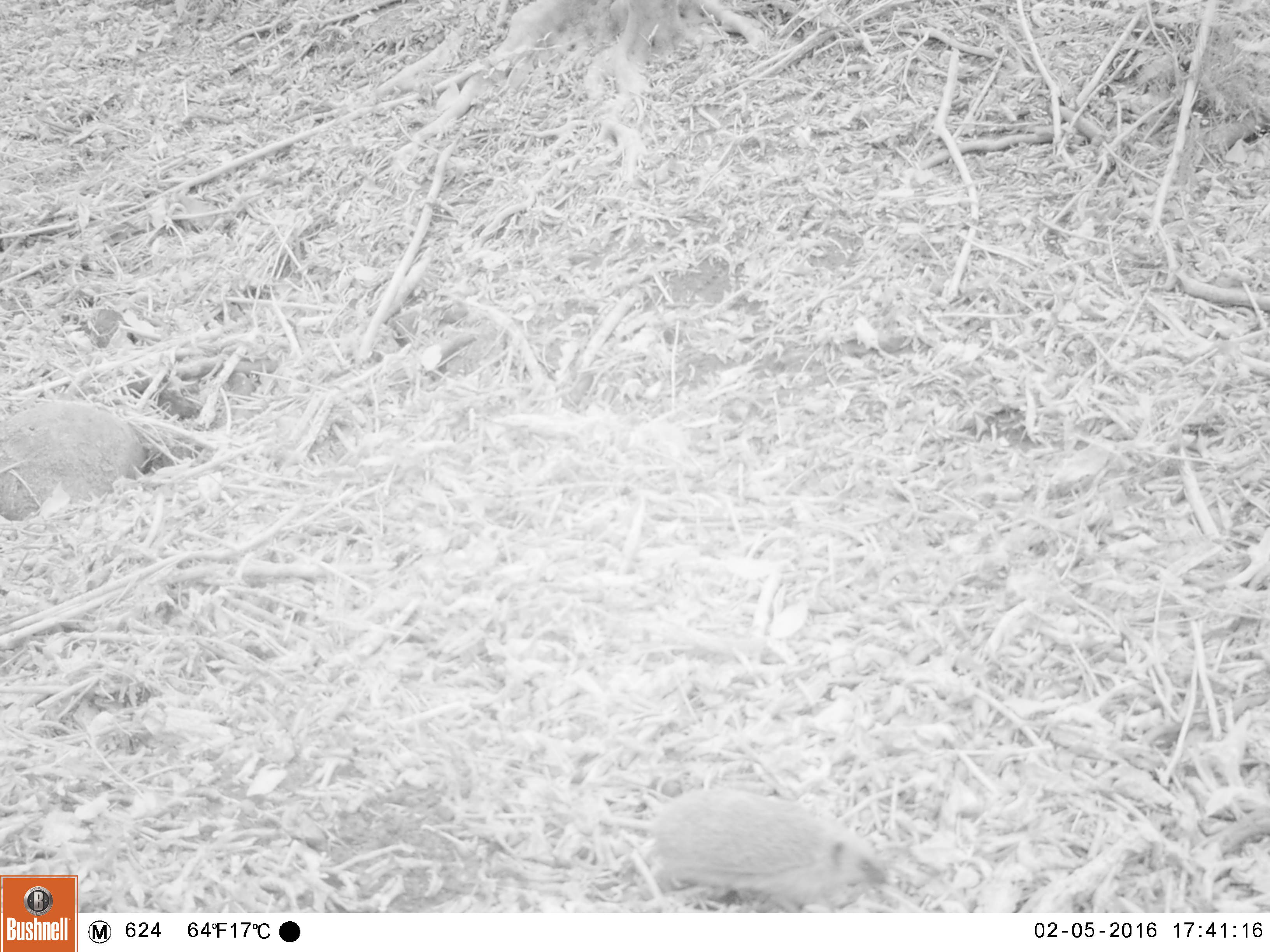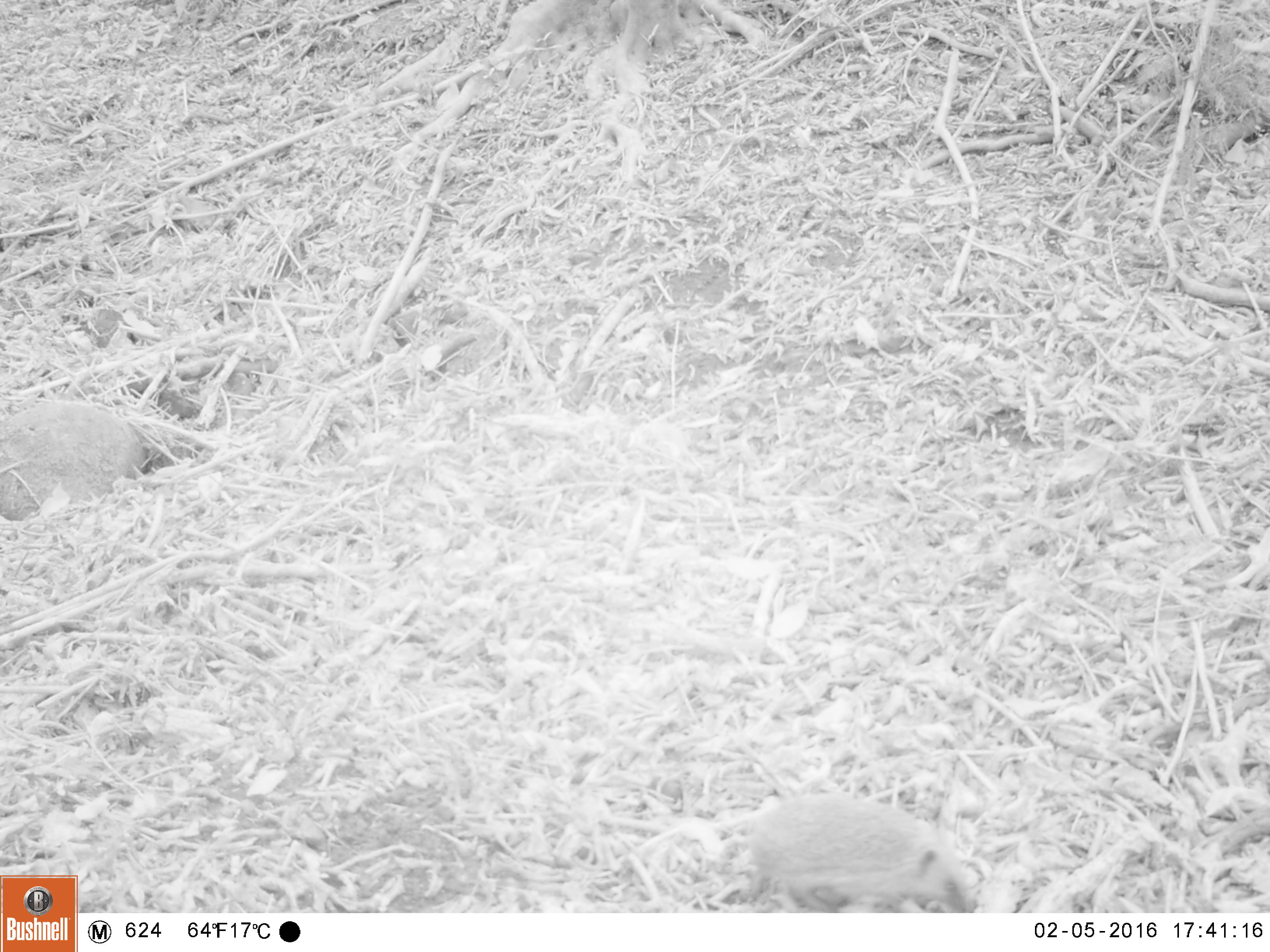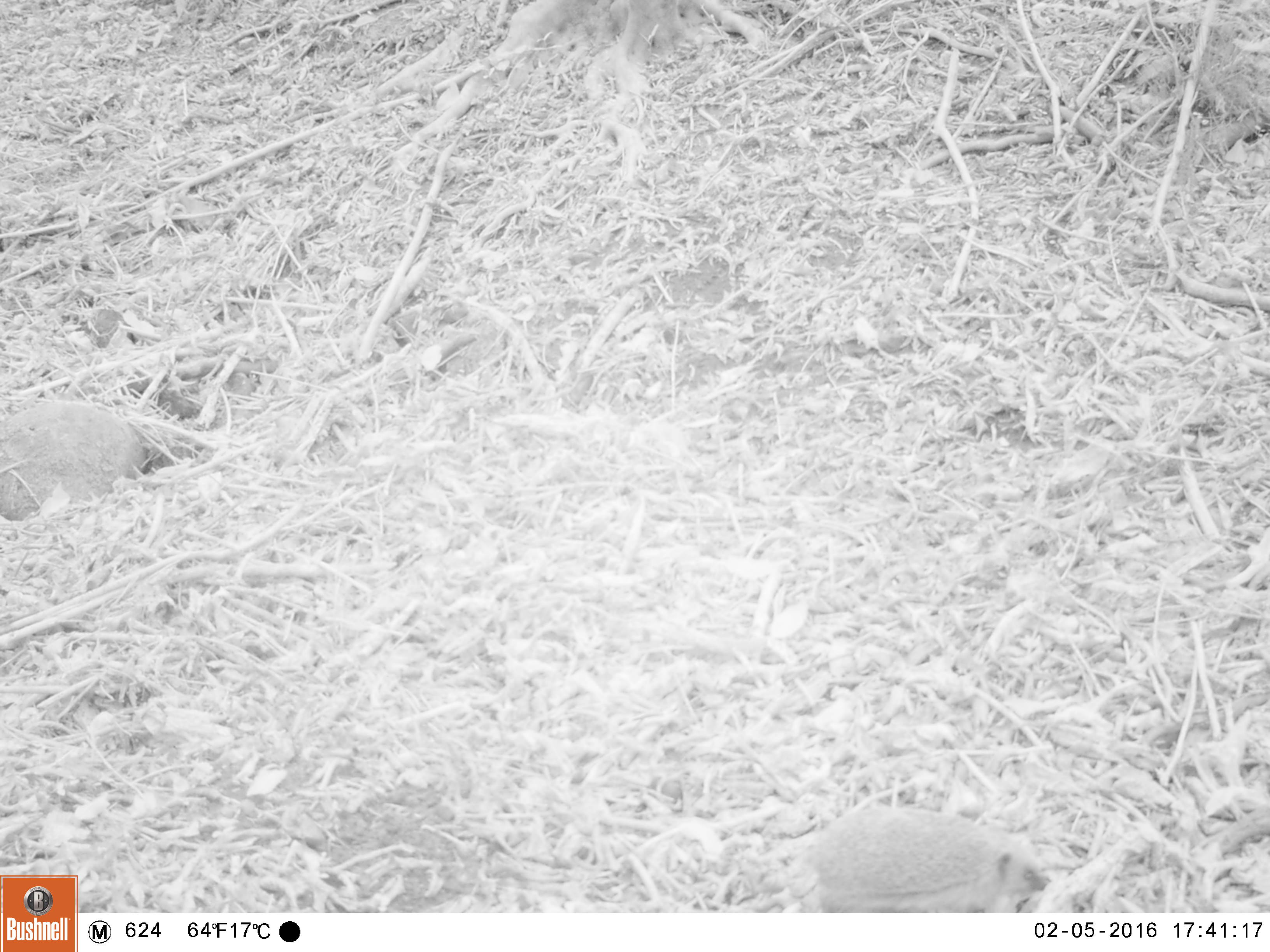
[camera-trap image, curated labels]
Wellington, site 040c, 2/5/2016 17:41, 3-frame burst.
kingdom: Animalia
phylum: Chordata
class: Mammalia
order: Eulipotyphla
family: Erinaceidae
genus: Erinaceus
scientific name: Erinaceus europaeus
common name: hedgehog